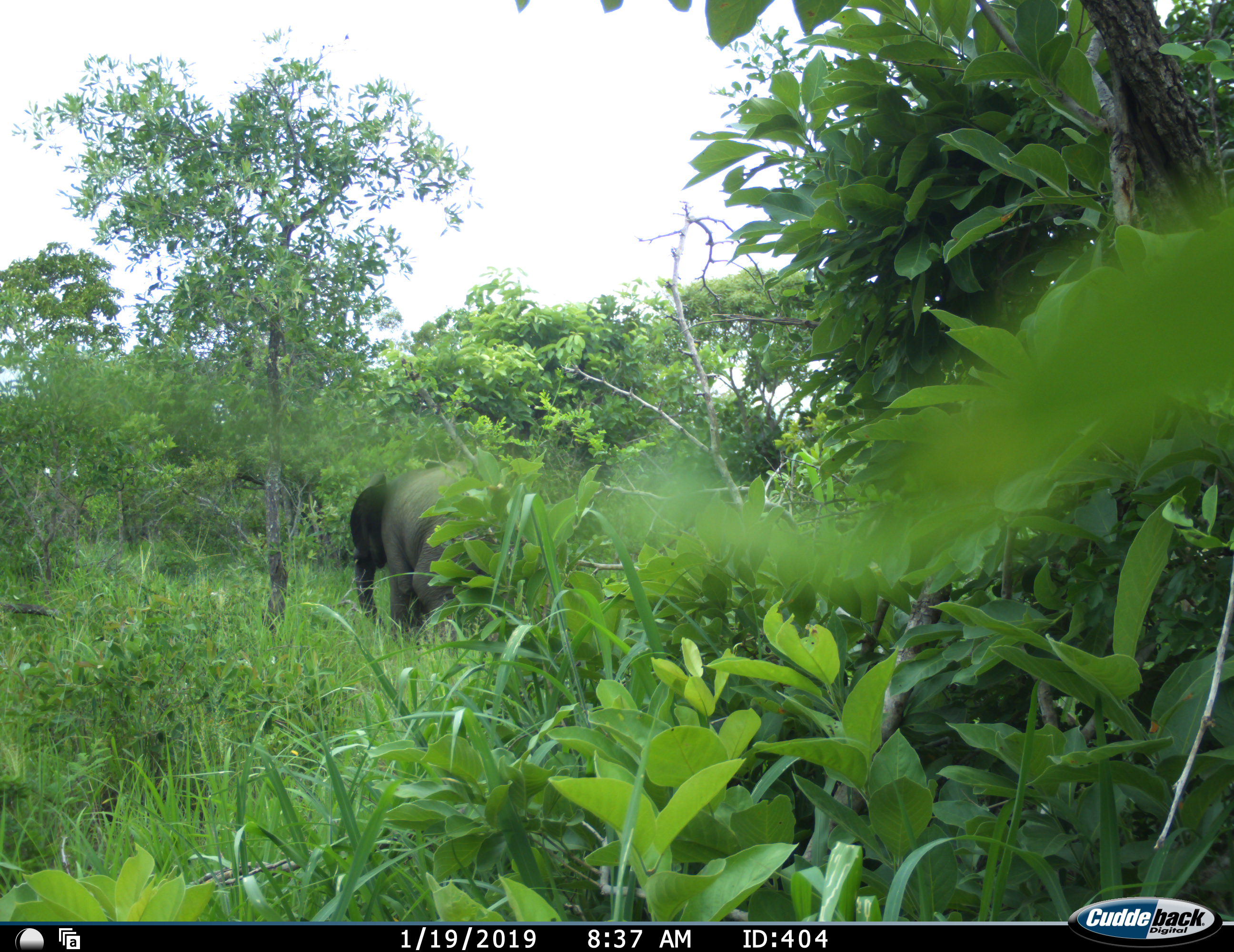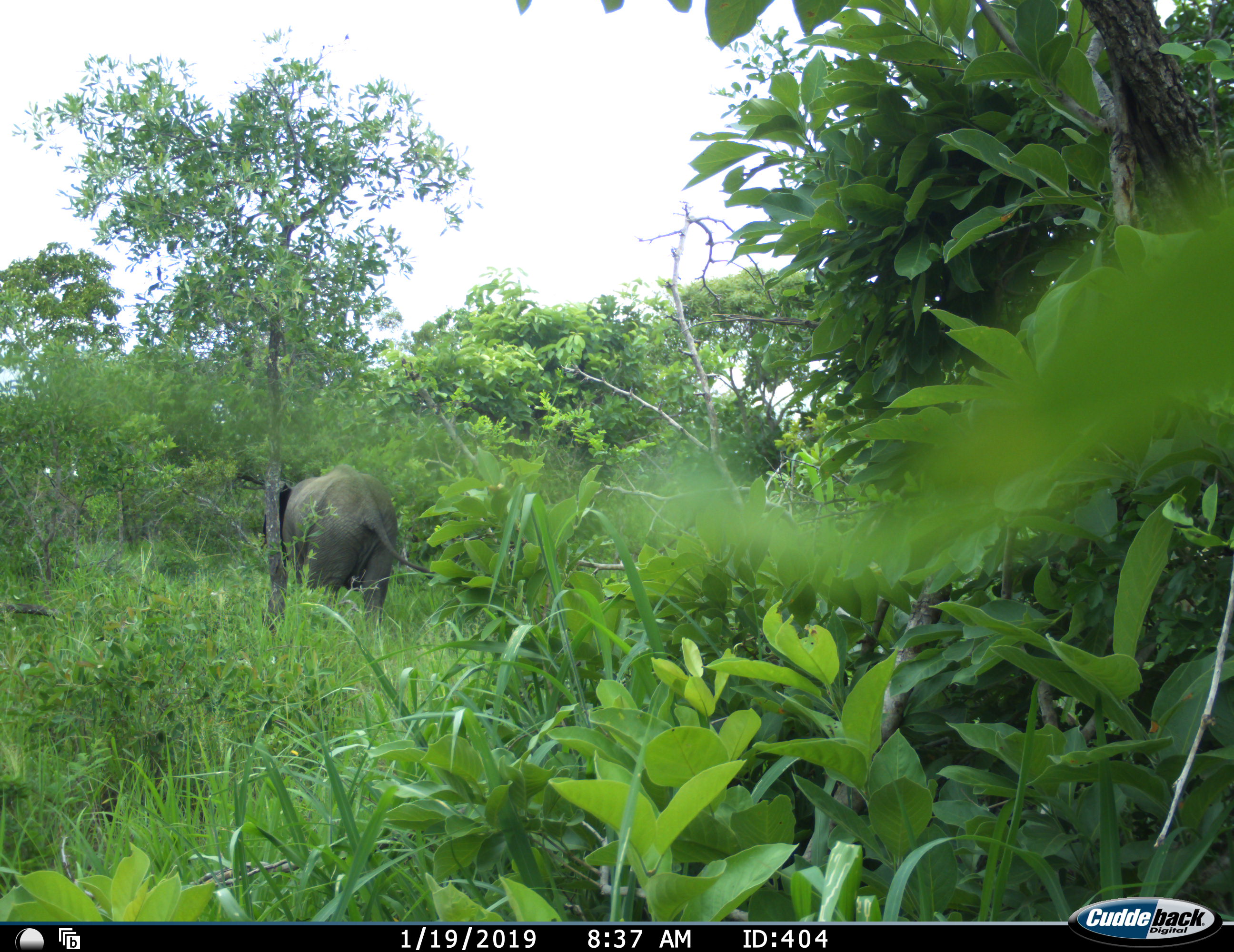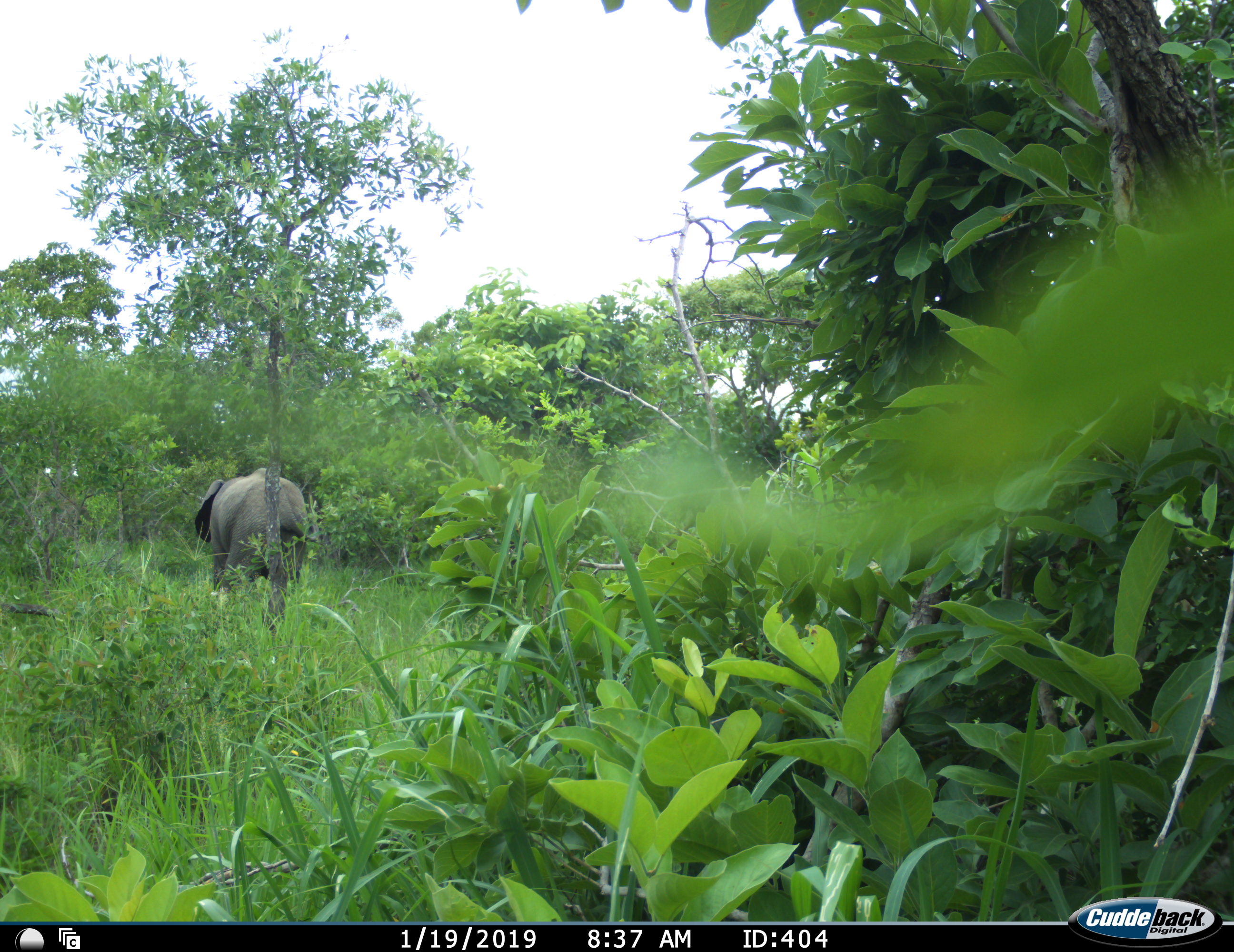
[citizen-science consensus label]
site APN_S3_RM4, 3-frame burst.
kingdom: Animalia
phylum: Chordata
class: Mammalia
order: Proboscidea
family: Elephantidae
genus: Loxodonta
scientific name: Loxodonta africana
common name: african bush elephant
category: elephant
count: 1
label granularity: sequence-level